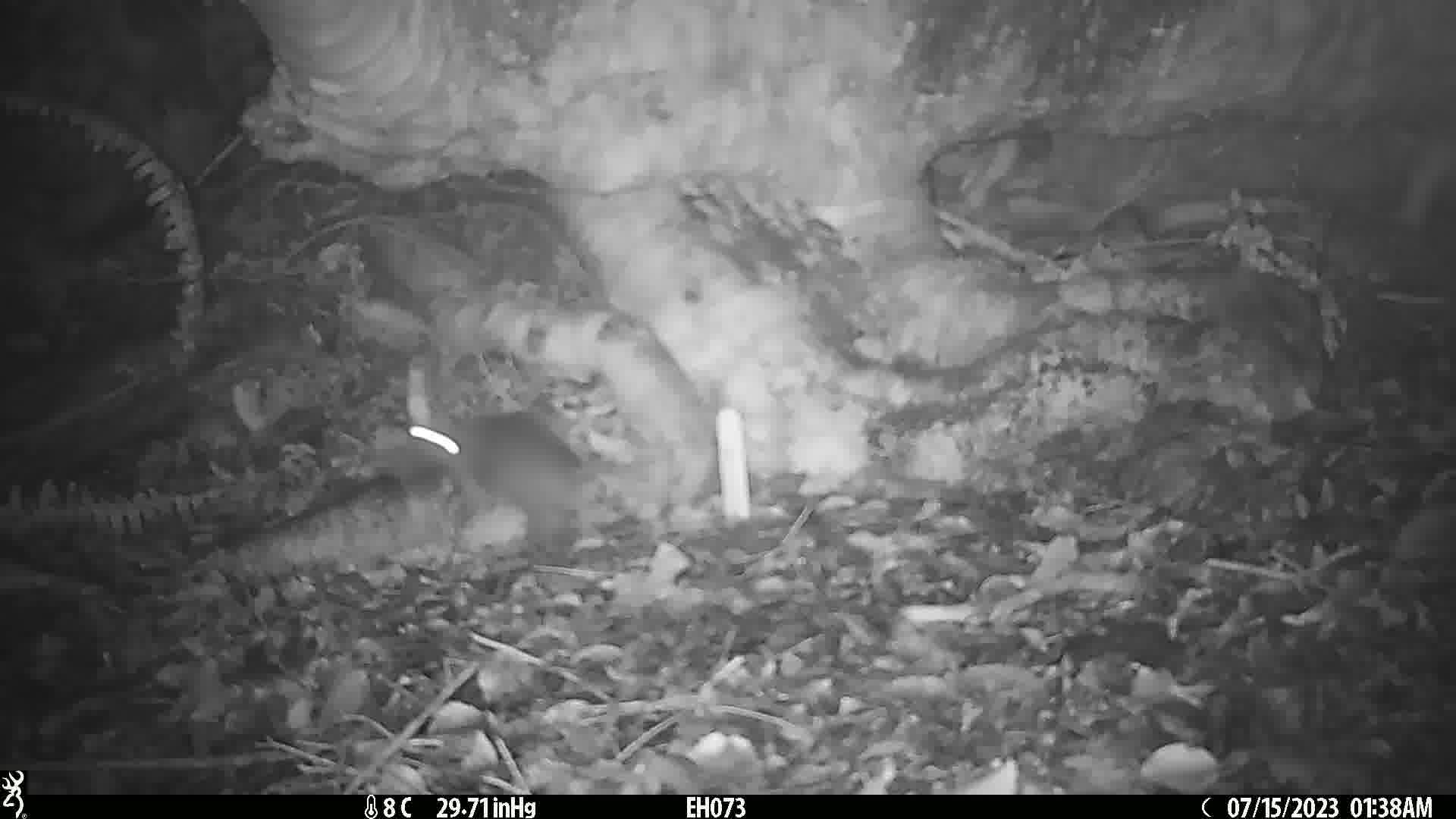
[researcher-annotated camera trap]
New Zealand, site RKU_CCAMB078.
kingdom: Animalia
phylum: Chordata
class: Mammalia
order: Rodentia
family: Muridae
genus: Rattus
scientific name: Rattus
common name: rat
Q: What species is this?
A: Rat (Rattus).